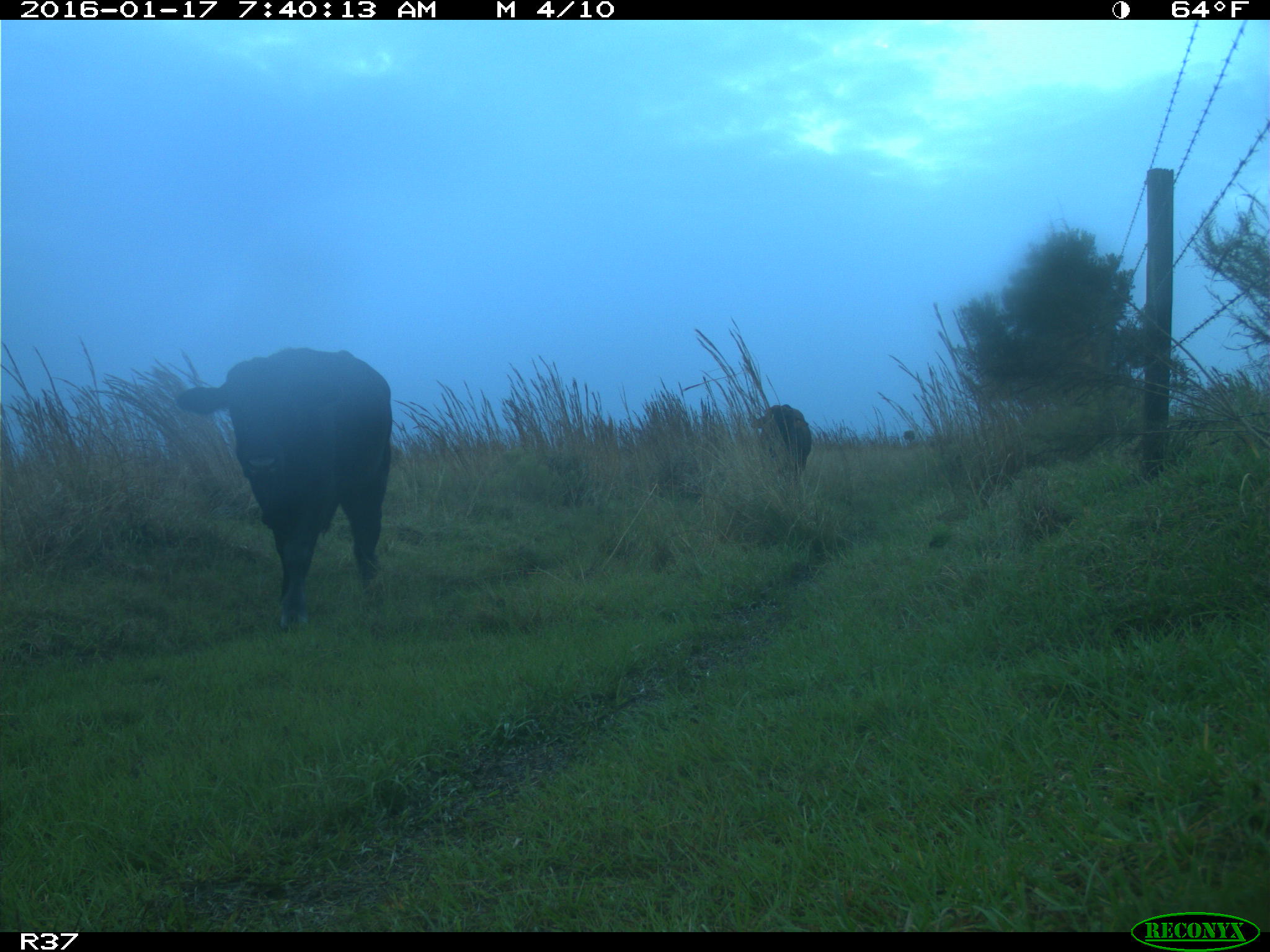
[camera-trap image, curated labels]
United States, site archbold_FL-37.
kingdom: Animalia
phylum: Chordata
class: Mammalia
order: Artiodactyla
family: Bovidae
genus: Bos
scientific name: Bos taurus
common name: domestic cow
Bos taurus (domestic cow).